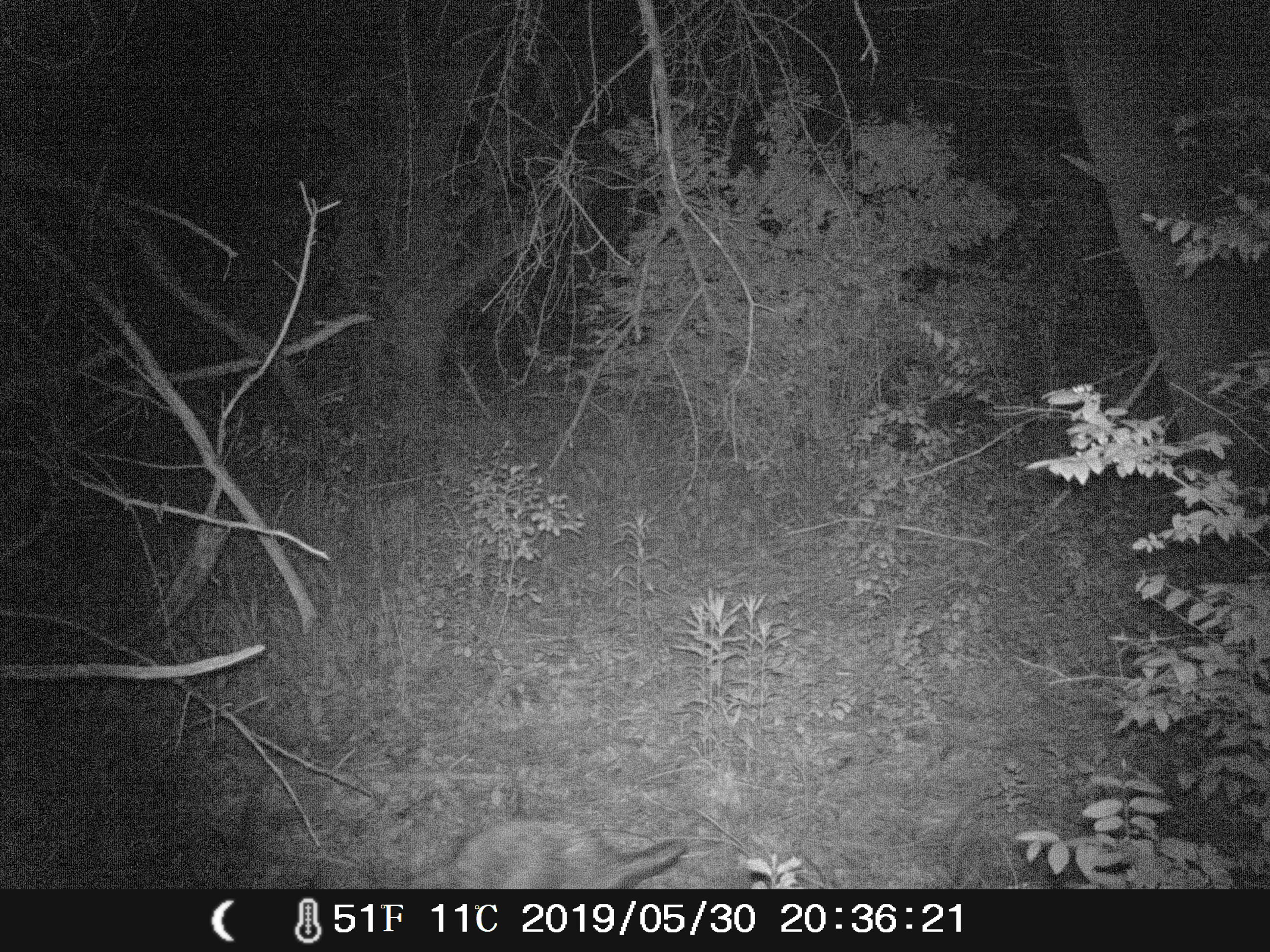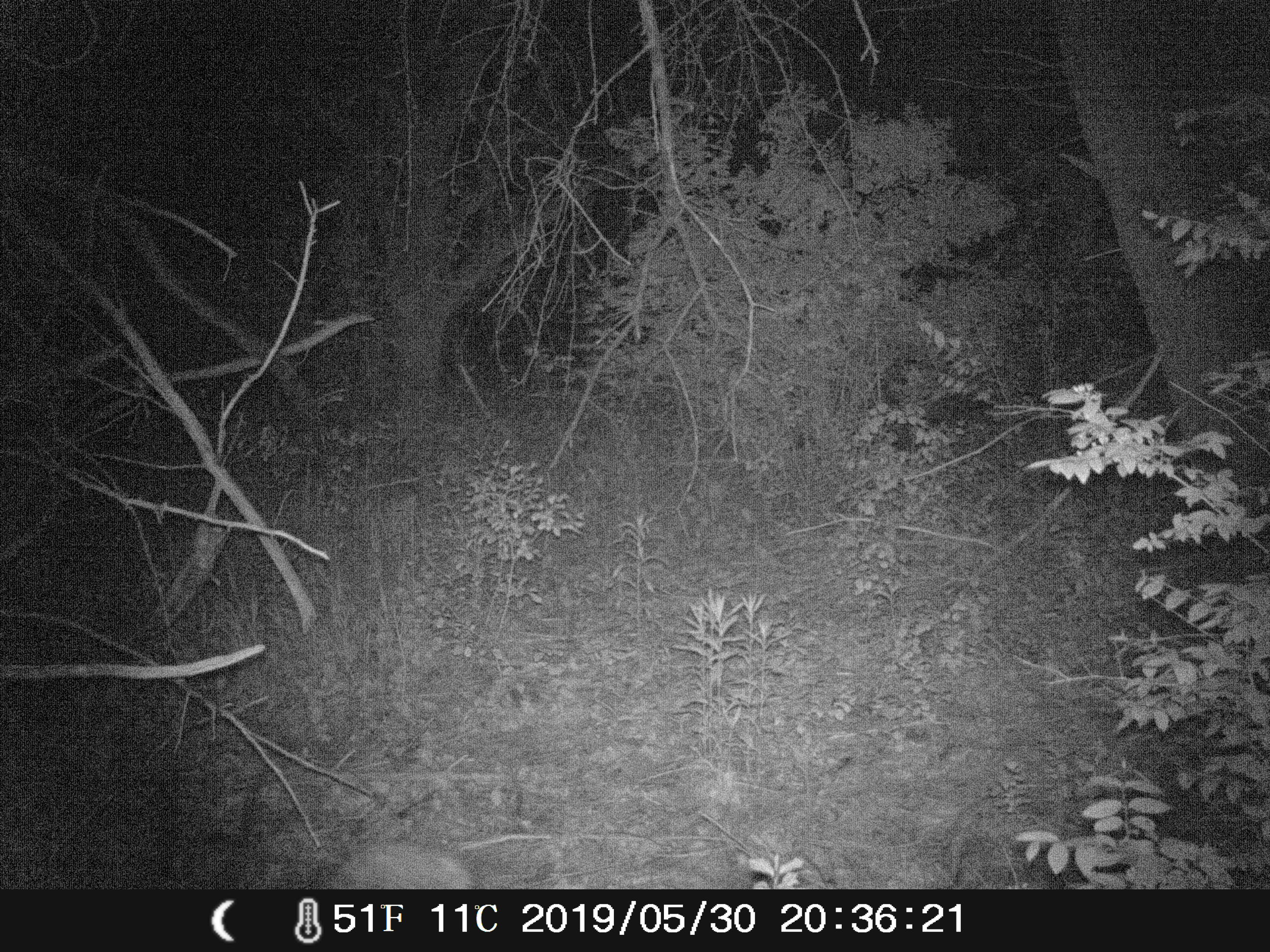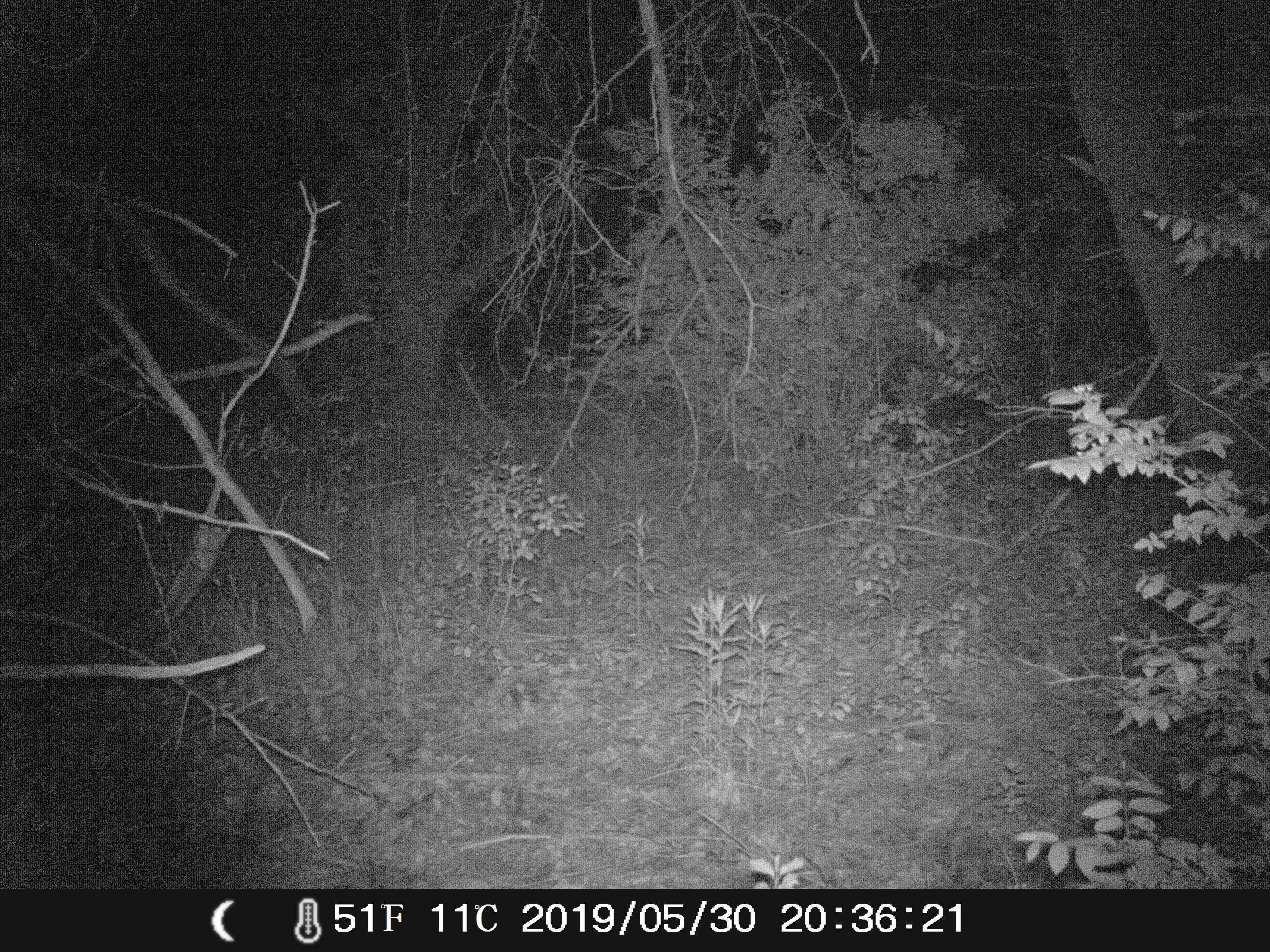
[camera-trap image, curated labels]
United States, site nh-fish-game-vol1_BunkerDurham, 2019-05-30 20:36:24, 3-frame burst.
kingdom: Animalia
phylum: Chordata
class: Mammalia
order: Rodentia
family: Erethizontidae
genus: Erethizon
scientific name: Erethizon dorsatum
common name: porcupine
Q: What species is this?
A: Porcupine (Erethizon dorsatum).